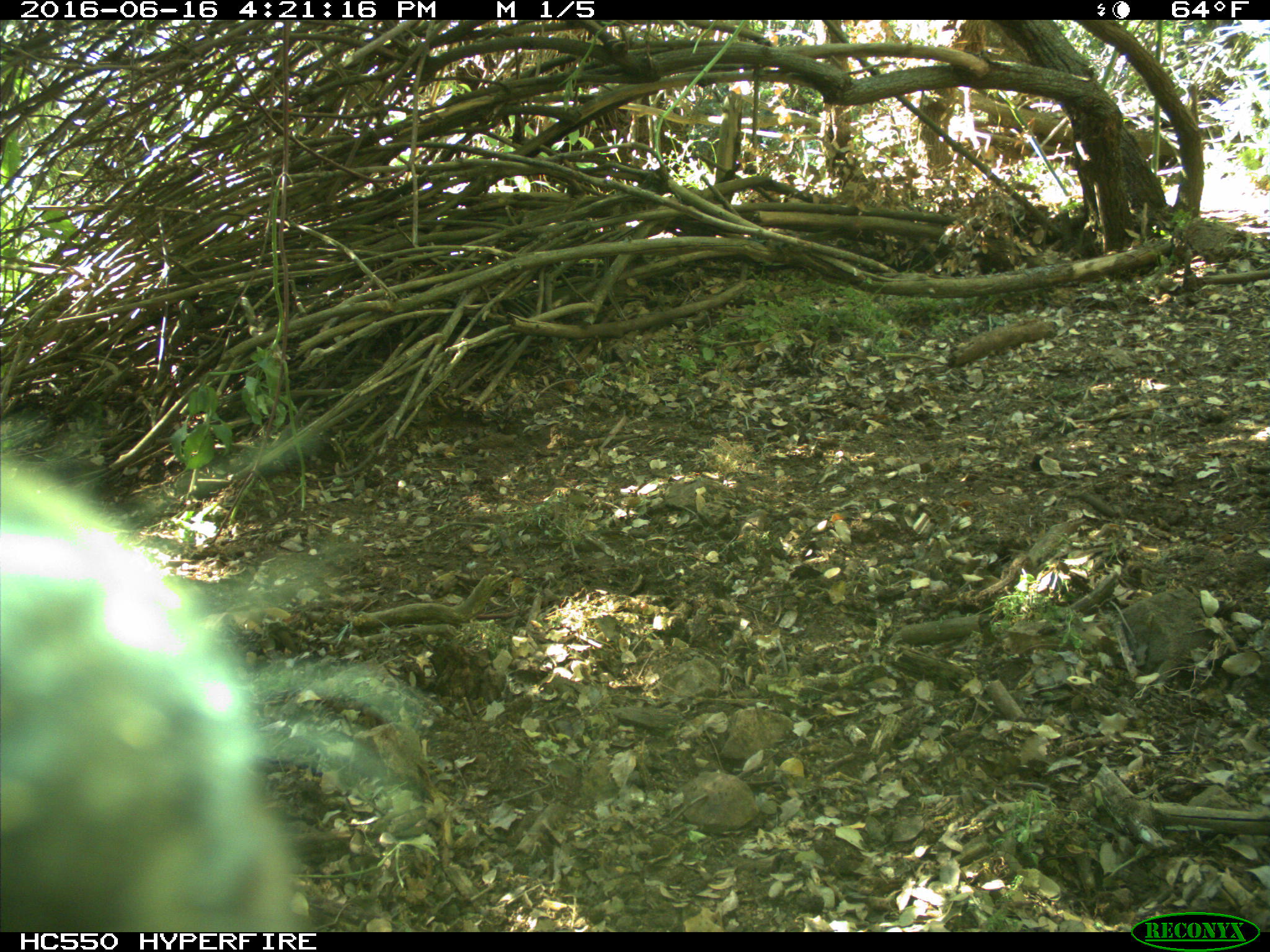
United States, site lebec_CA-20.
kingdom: Animalia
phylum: Chordata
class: Mammalia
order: Artiodactyla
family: Bovidae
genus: Bos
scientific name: Bos taurus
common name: domestic cow